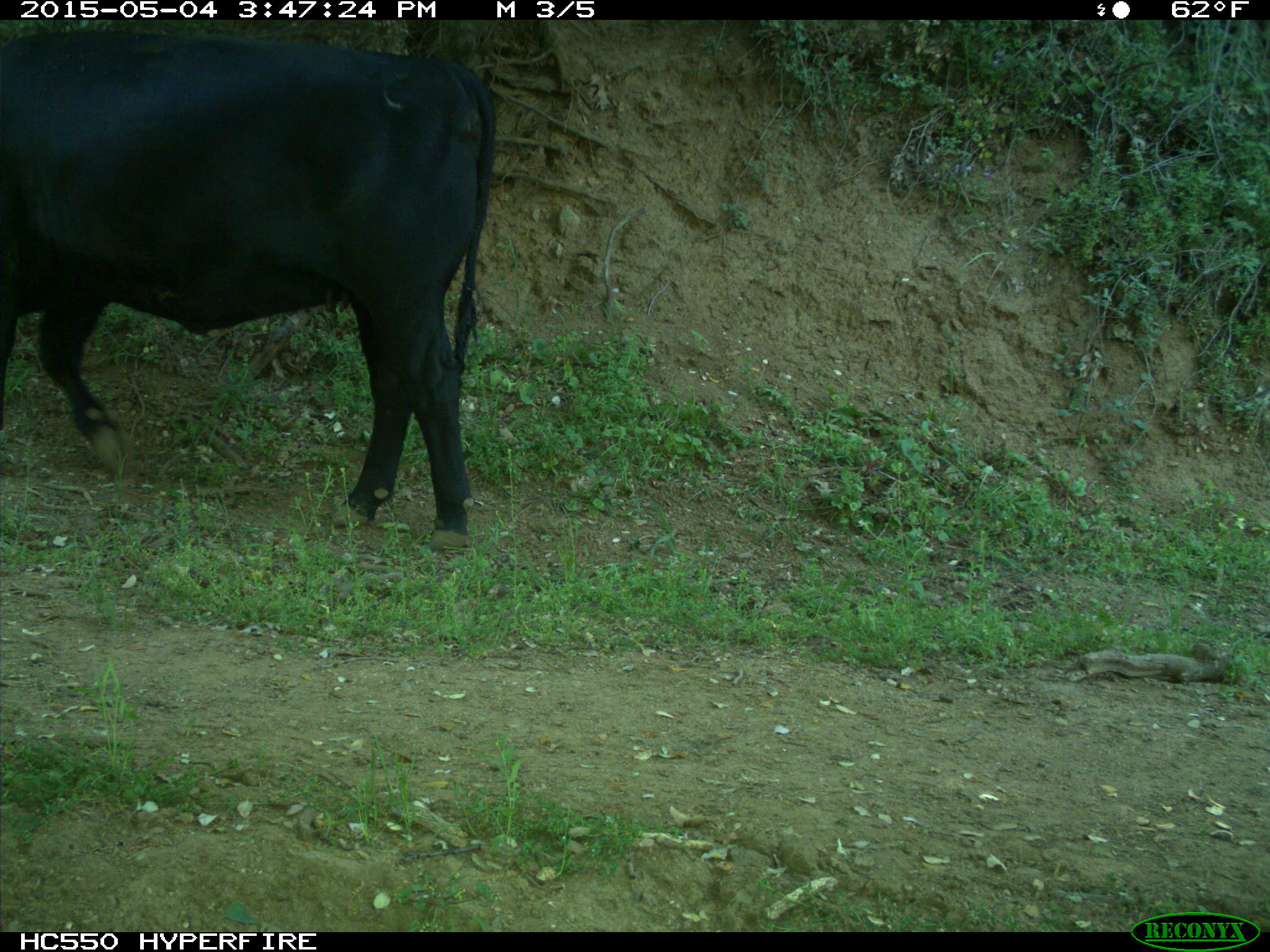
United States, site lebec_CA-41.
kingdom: Animalia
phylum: Chordata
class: Mammalia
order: Artiodactyla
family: Bovidae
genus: Bos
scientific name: Bos taurus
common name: domestic cow